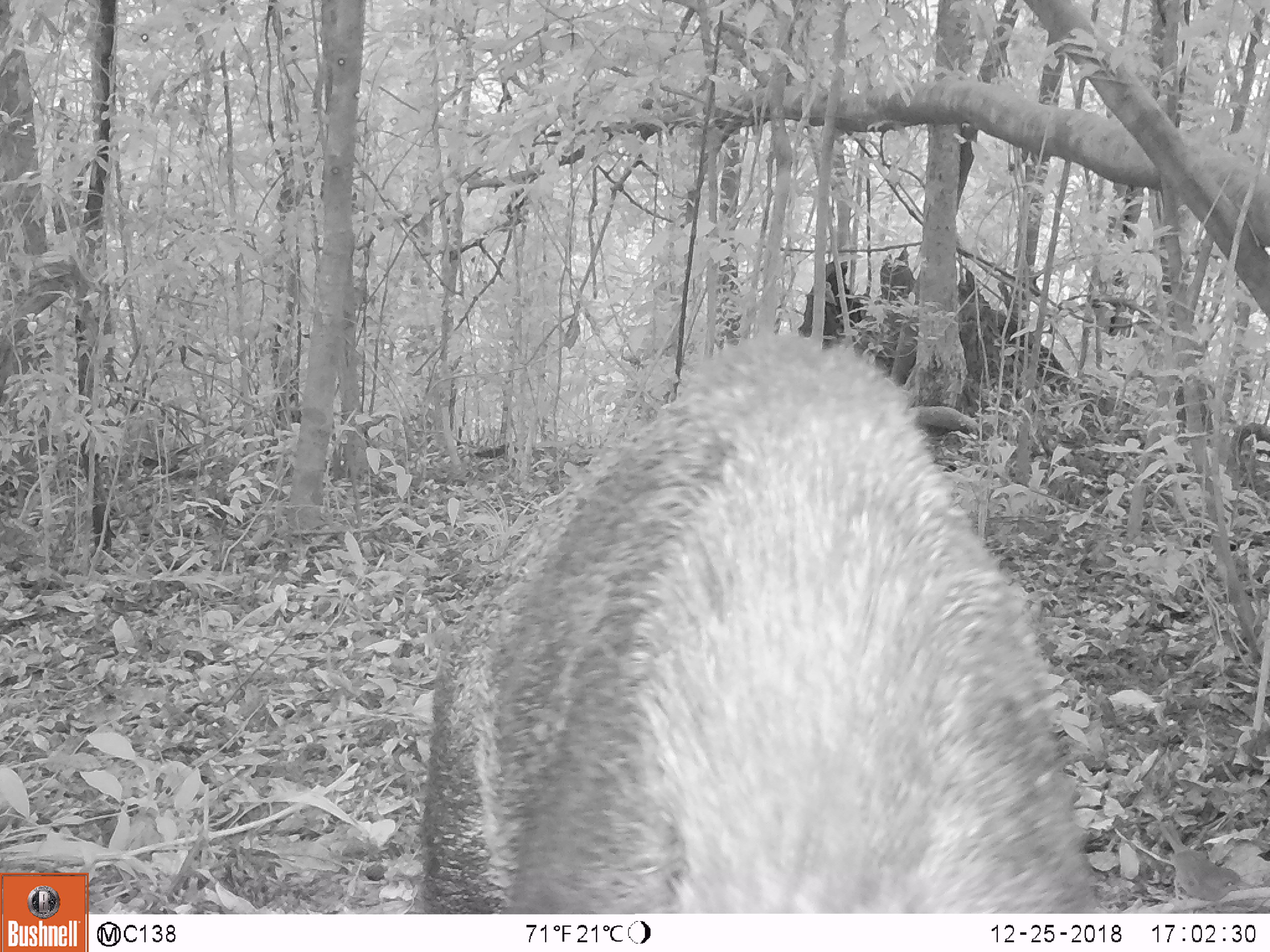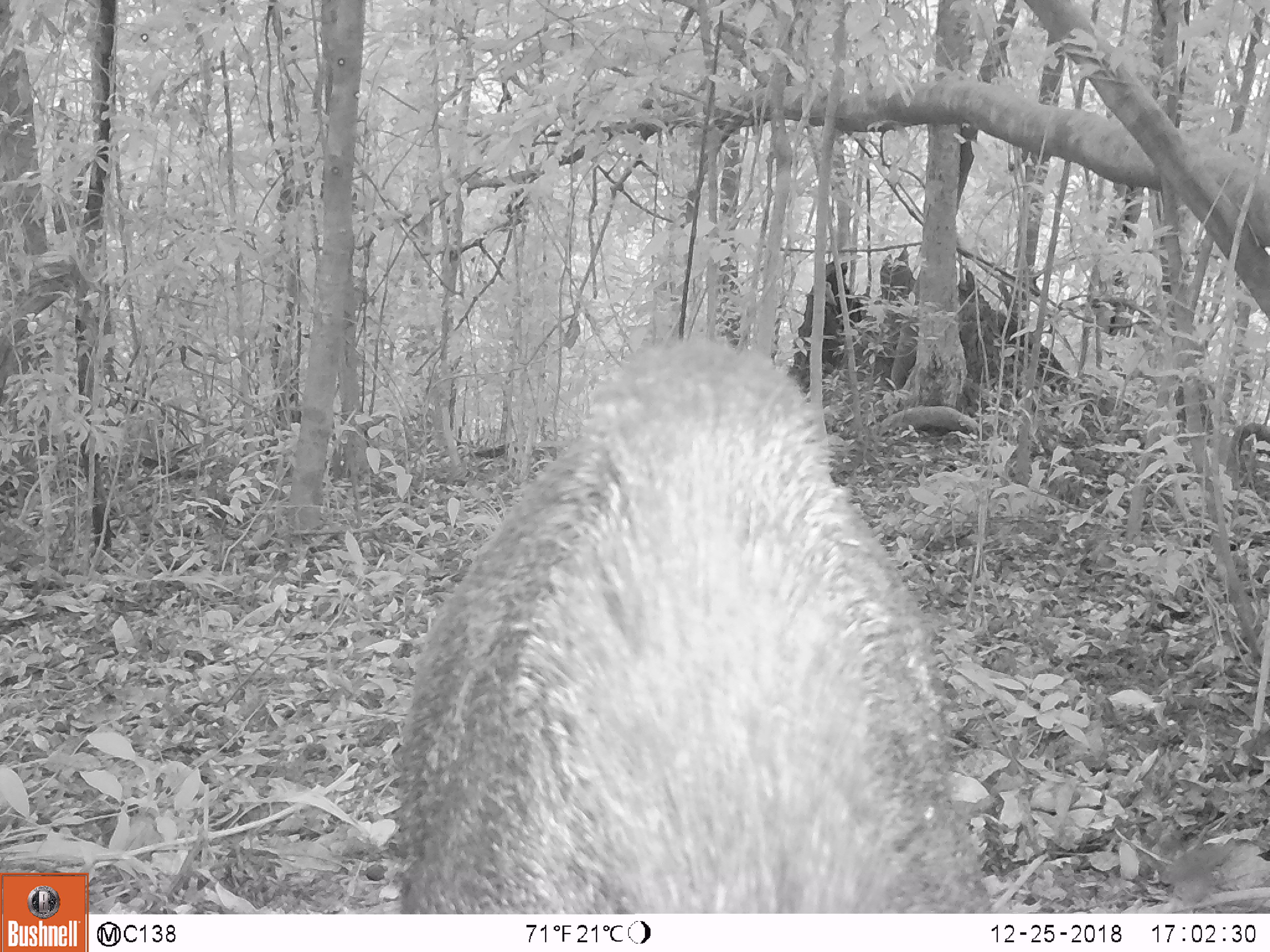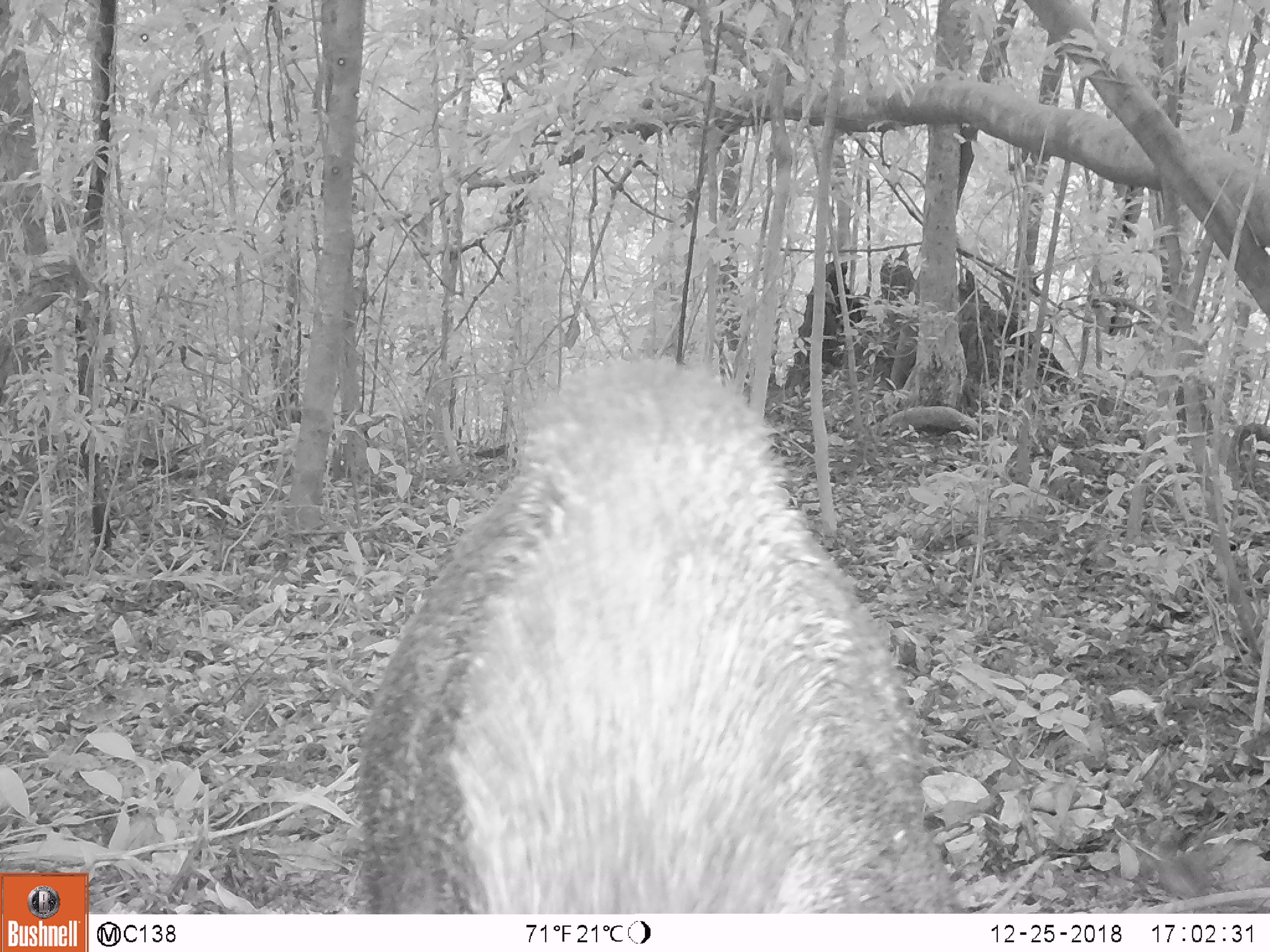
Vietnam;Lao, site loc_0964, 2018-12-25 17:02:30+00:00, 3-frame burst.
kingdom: Animalia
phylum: Chordata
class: Mammalia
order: Artiodactyla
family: Suidae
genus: Sus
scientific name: Sus scrofa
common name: eurasian wild pig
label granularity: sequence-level